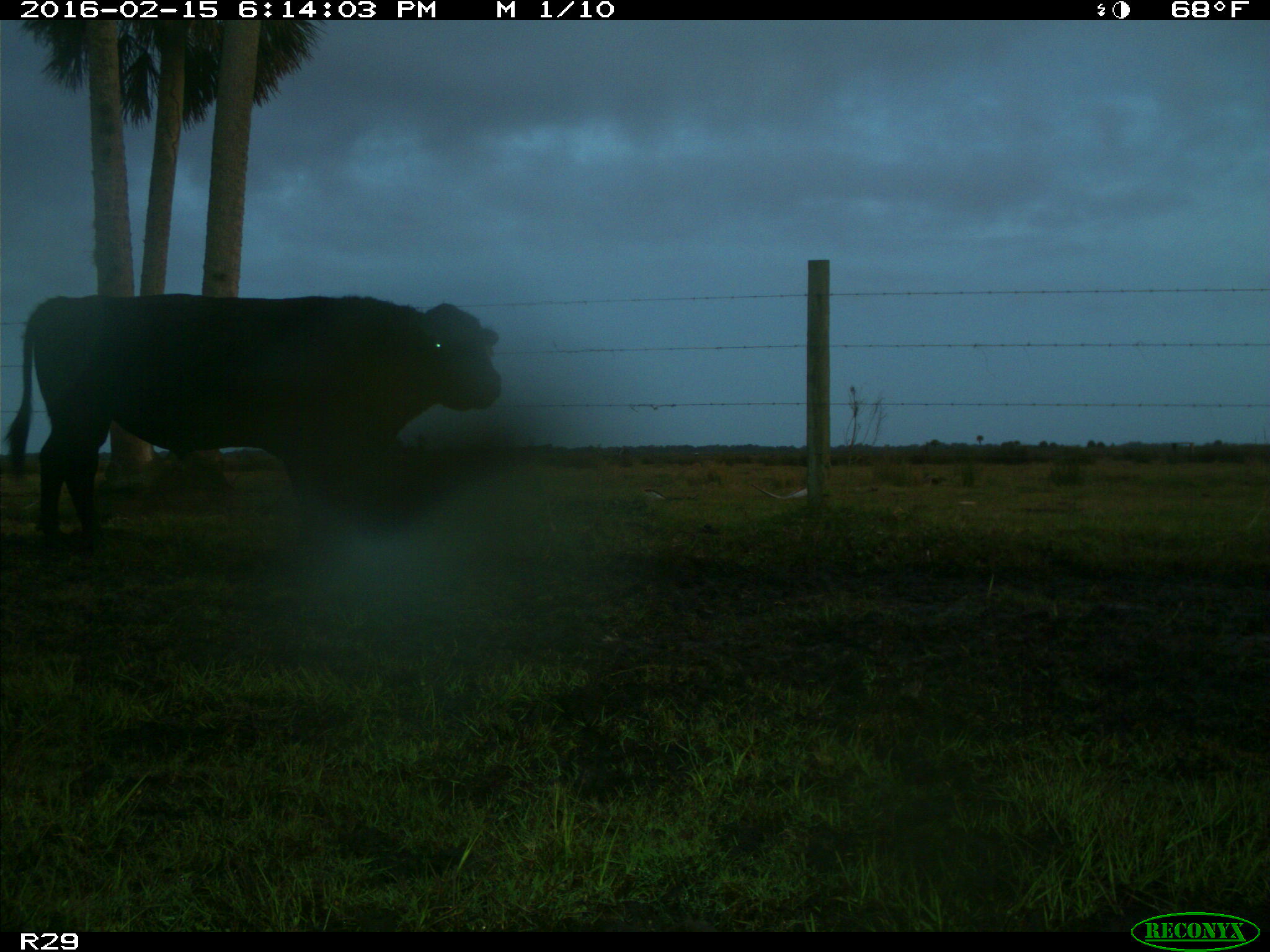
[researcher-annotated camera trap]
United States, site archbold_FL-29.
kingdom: Animalia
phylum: Chordata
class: Mammalia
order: Artiodactyla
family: Bovidae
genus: Bos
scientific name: Bos taurus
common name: domestic cow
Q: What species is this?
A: Bos taurus (domestic cow).